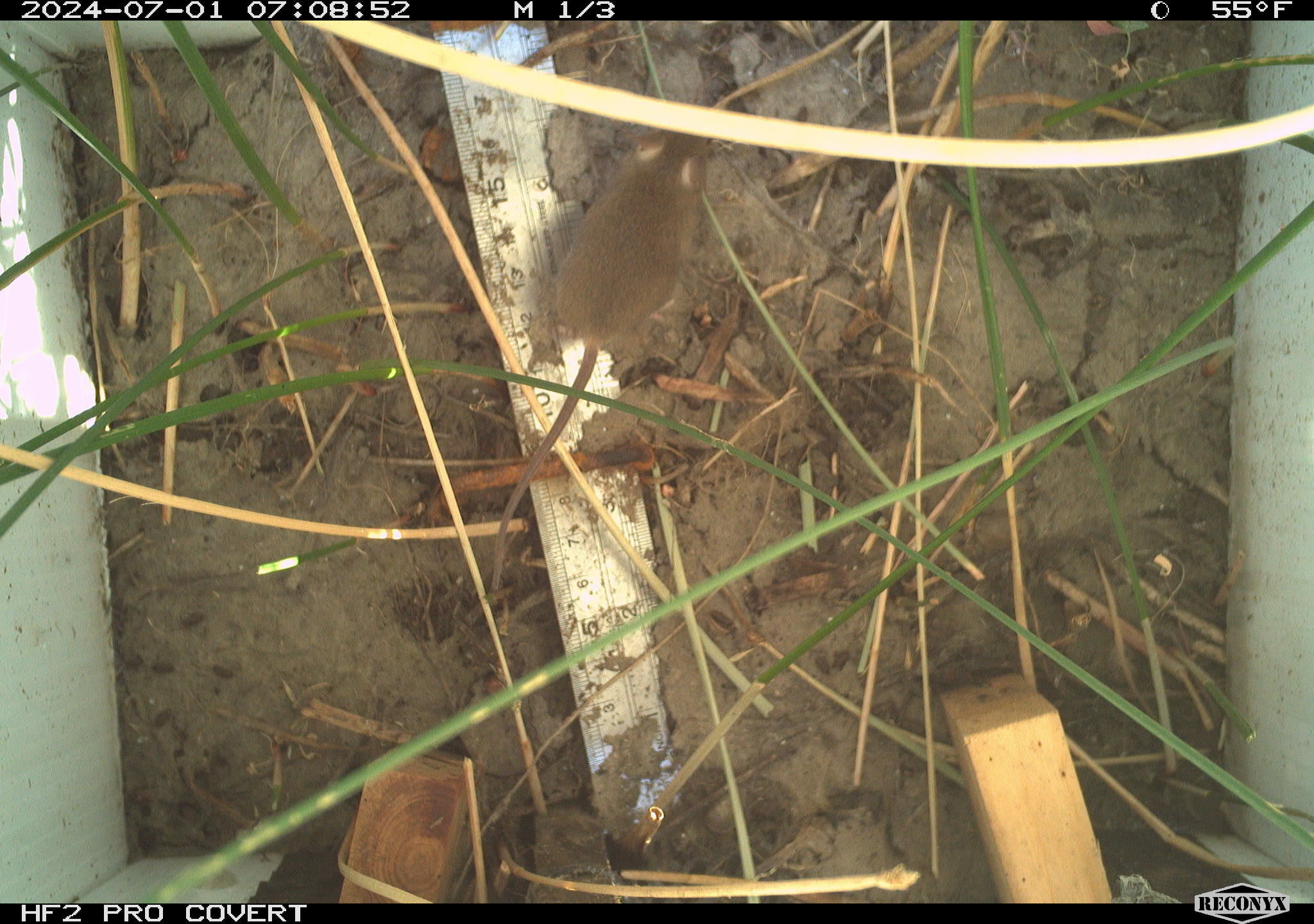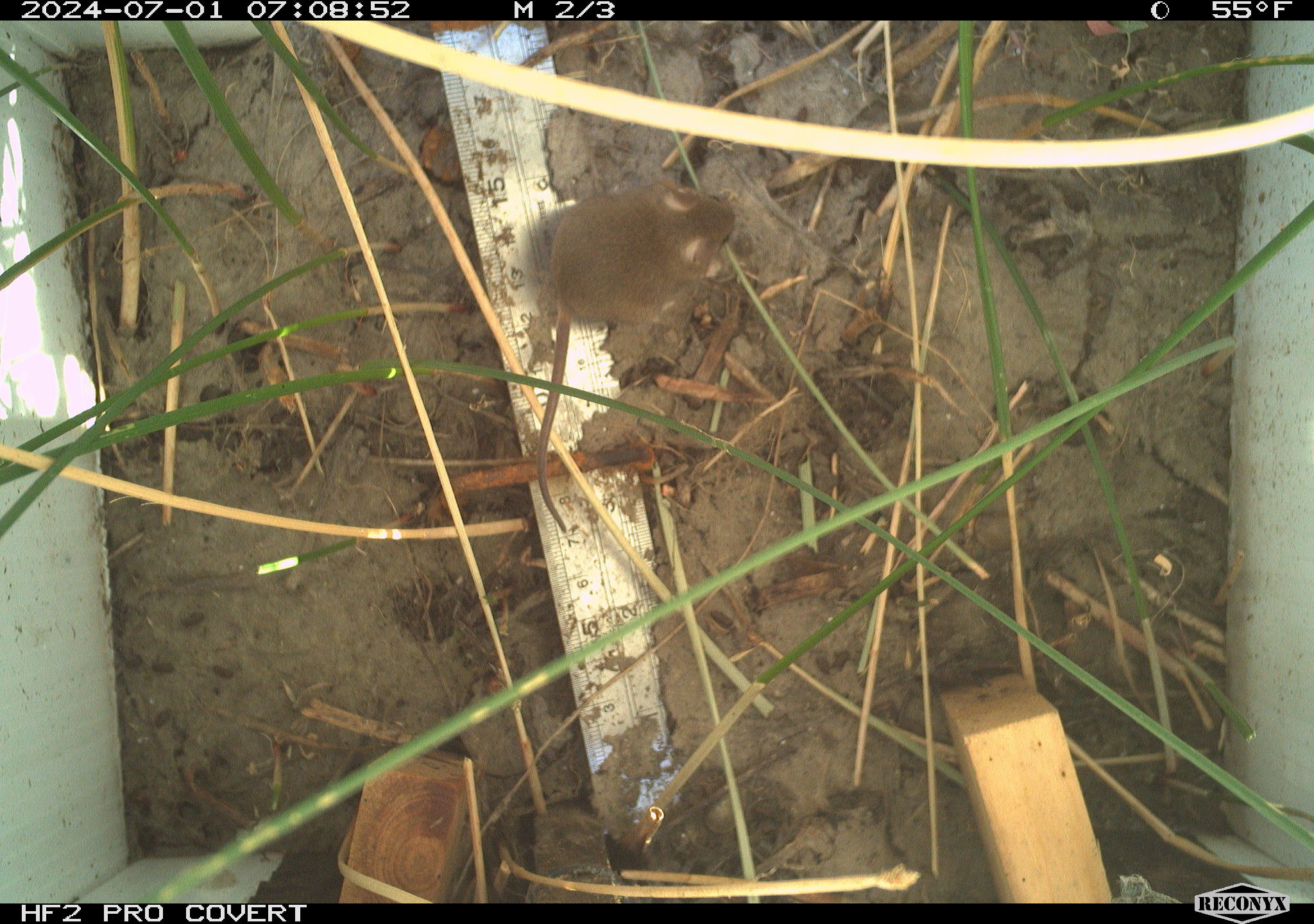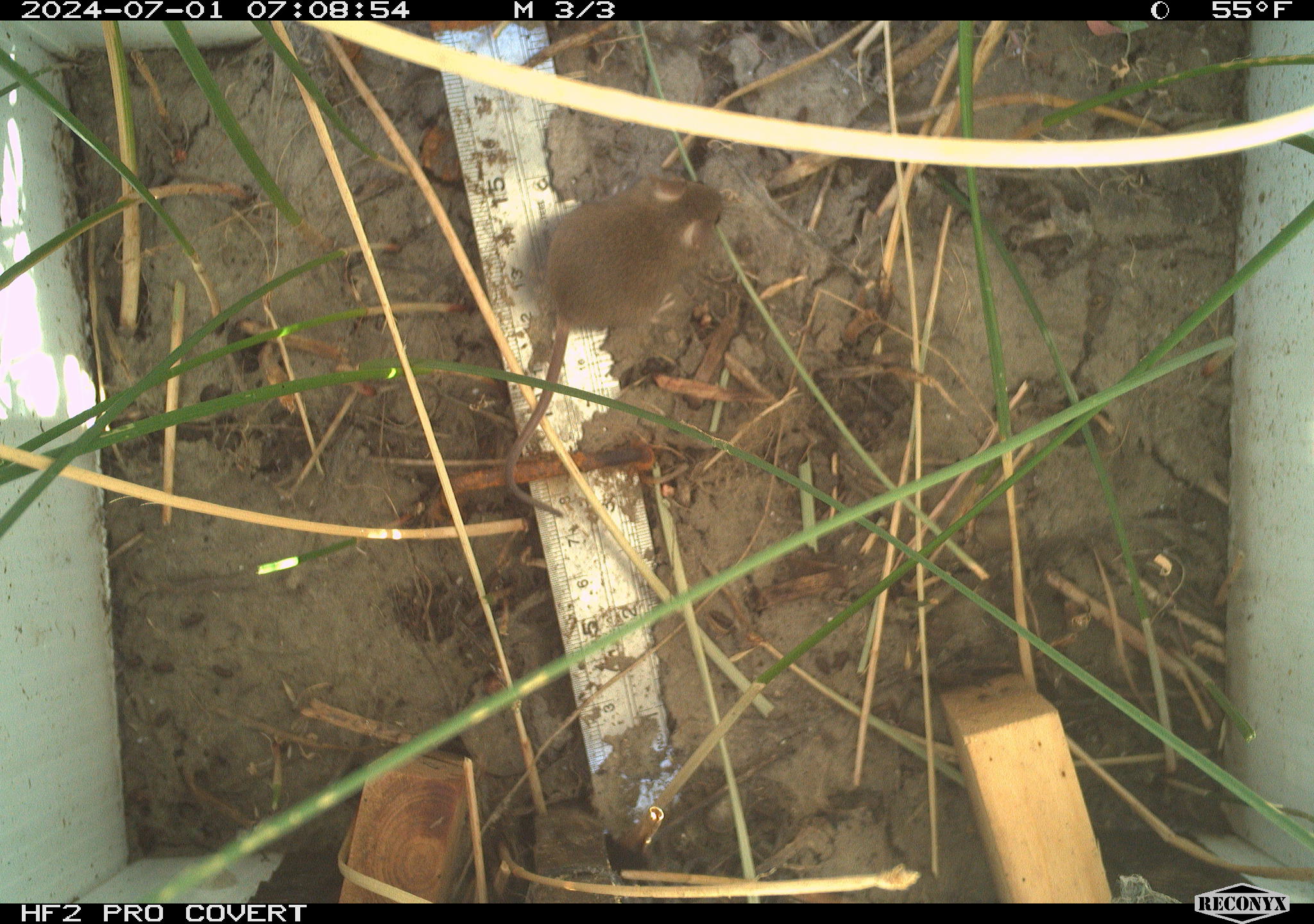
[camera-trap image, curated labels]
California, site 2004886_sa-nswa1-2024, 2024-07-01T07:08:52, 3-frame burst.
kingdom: Animalia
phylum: Chordata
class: Mammalia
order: Rodentia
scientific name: Rodentia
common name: rodent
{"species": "rodent (Rodentia)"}